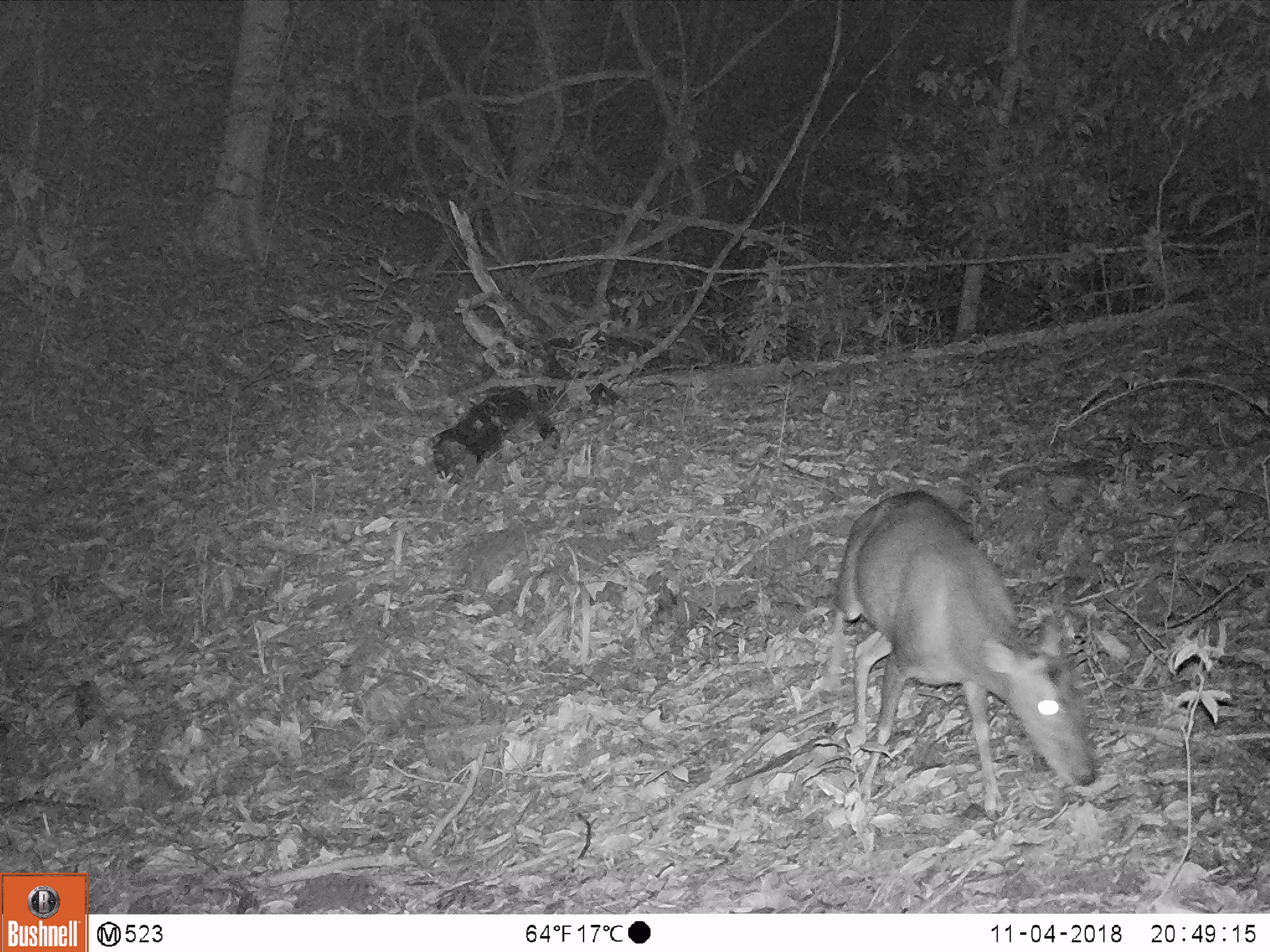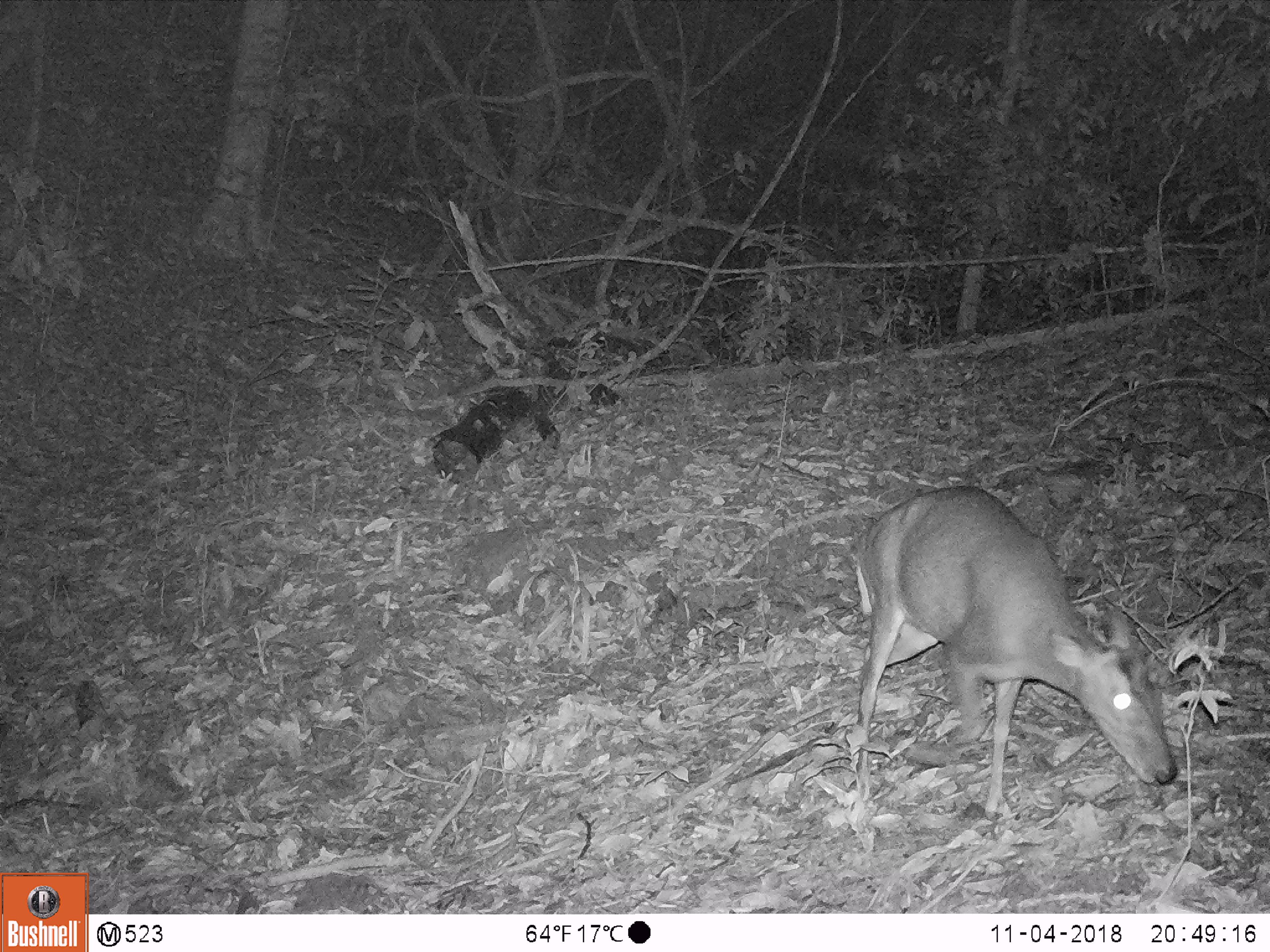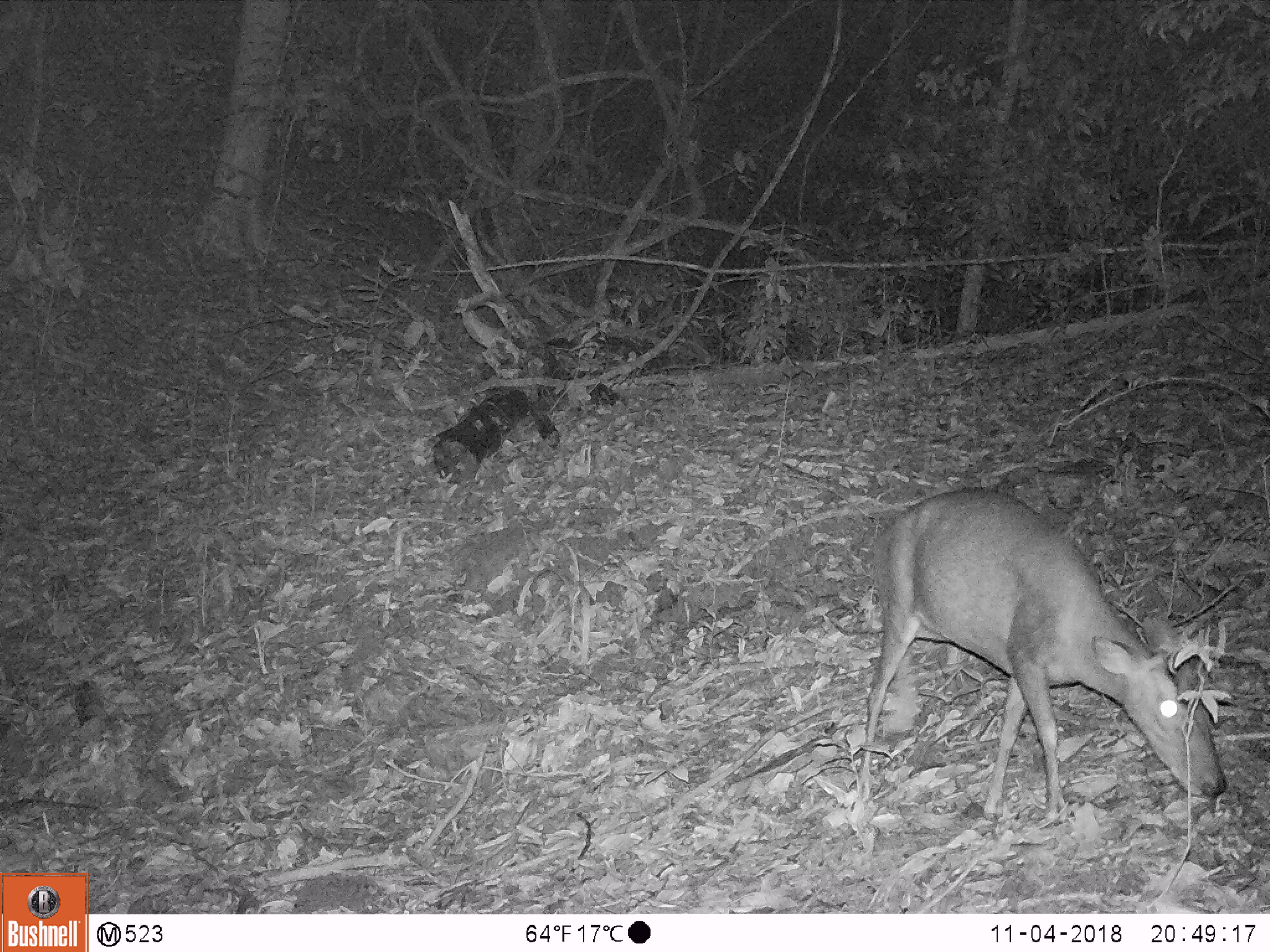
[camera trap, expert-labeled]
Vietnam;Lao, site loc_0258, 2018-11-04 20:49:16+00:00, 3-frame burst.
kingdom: Animalia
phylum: Chordata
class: Mammalia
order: Artiodactyla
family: Cervidae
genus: Muntiacus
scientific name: Muntiacus rooseveltorum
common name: roosevelt's muntjac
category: roosevelts muntjac group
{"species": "roosevelts muntjac group (roosevelt's muntjac) (Muntiacus rooseveltorum)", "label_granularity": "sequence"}